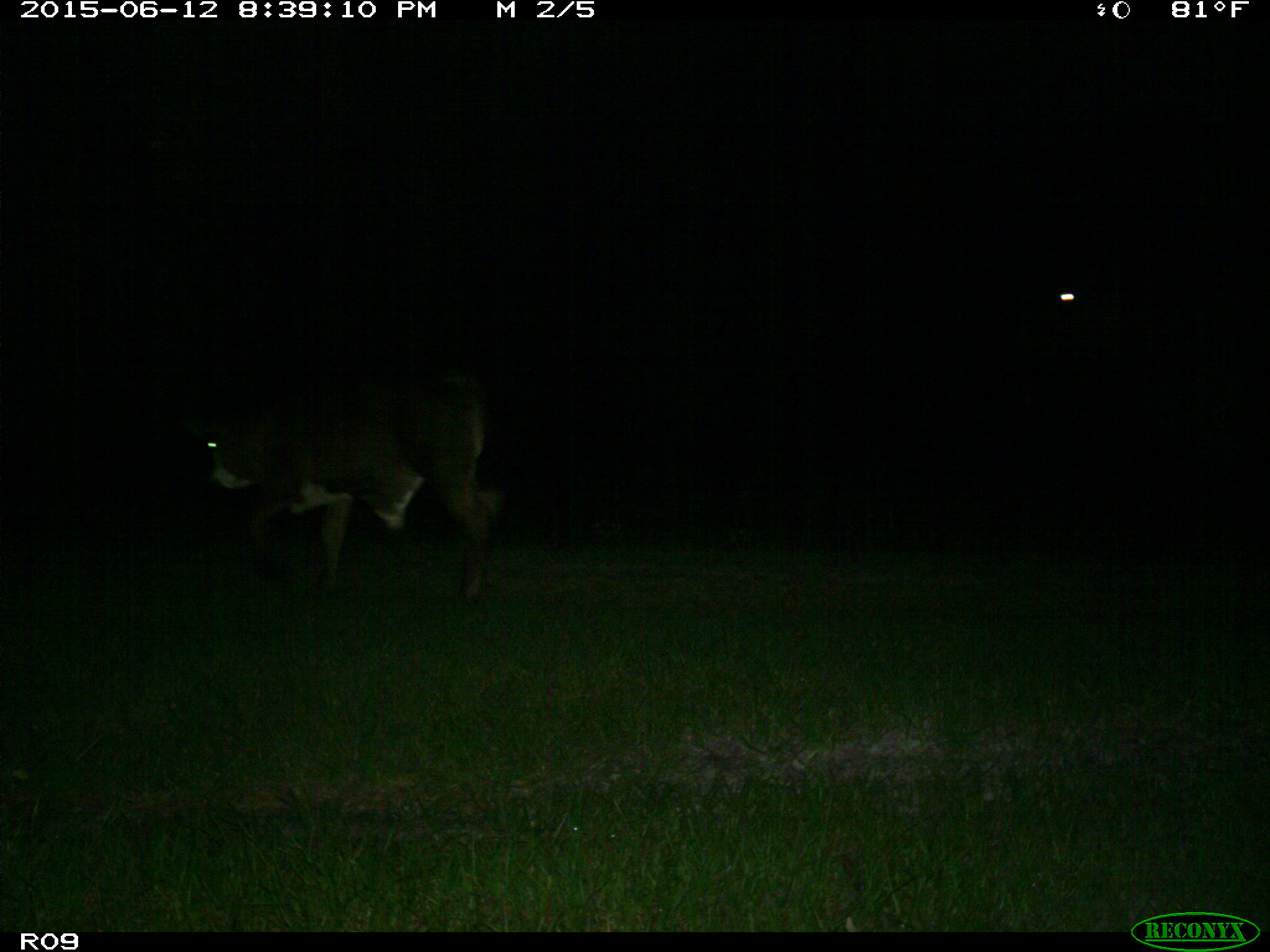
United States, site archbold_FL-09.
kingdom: Animalia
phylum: Chordata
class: Mammalia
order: Artiodactyla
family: Bovidae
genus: Bos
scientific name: Bos taurus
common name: domestic cow